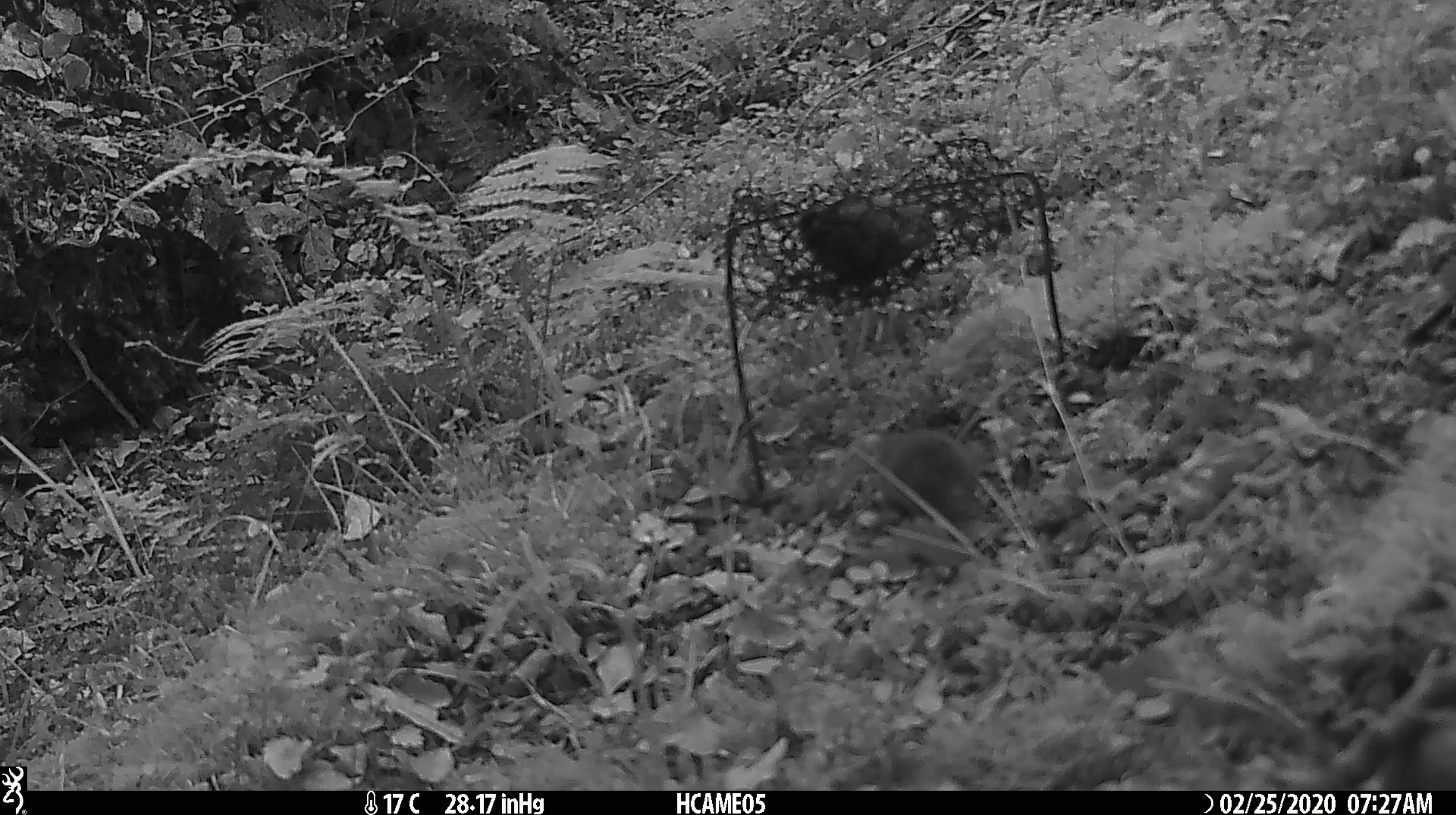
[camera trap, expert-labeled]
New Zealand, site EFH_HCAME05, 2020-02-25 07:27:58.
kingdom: Animalia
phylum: Chordata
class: Mammalia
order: Rodentia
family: Muridae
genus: Mus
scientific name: Mus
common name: mouse